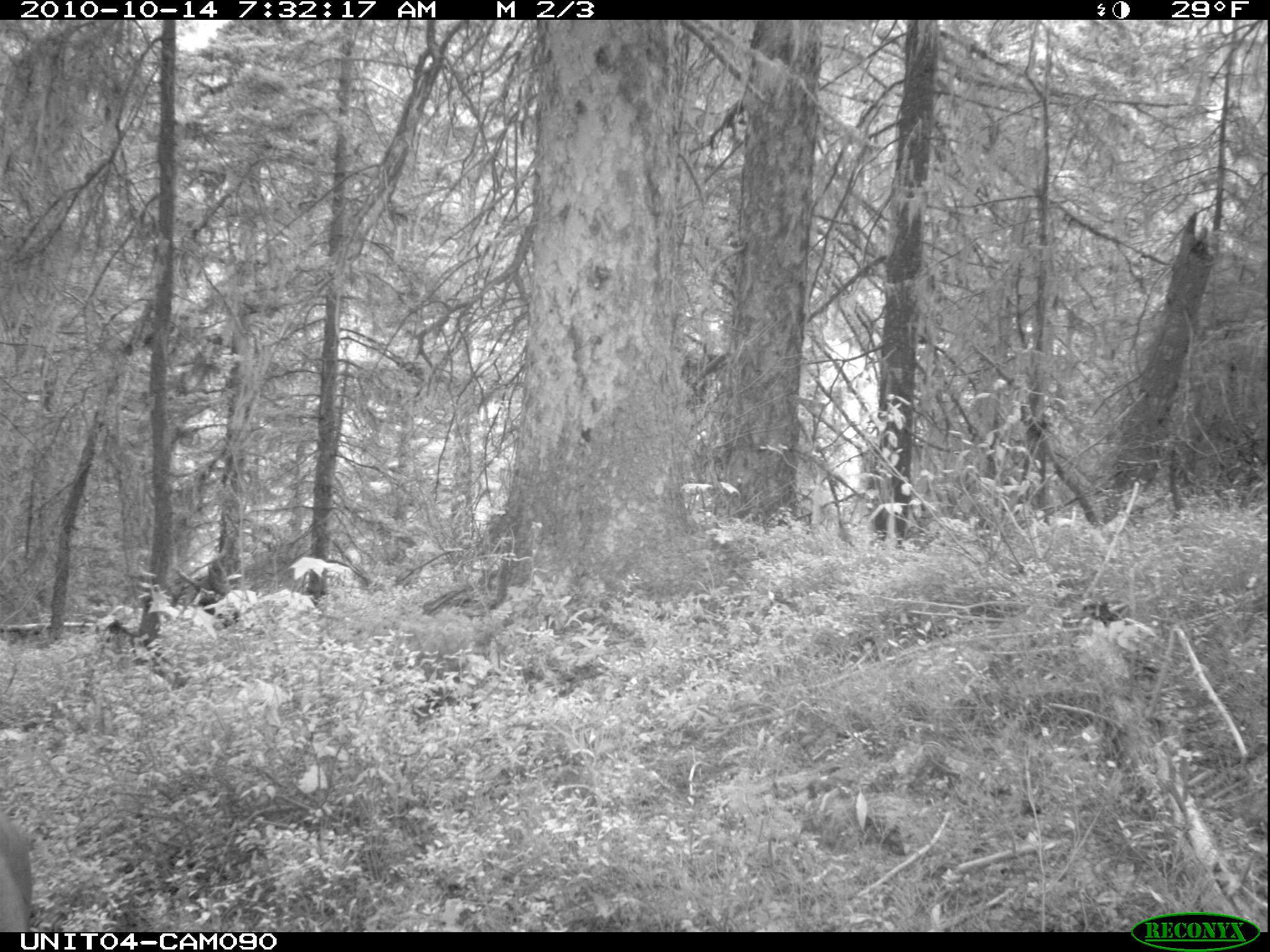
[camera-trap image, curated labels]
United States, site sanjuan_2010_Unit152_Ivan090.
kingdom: Animalia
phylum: Chordata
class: Mammalia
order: Artiodactyla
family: Cervidae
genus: Odocoileus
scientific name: Odocoileus hemionus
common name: mule deer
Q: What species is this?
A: Odocoileus hemionus (mule deer).